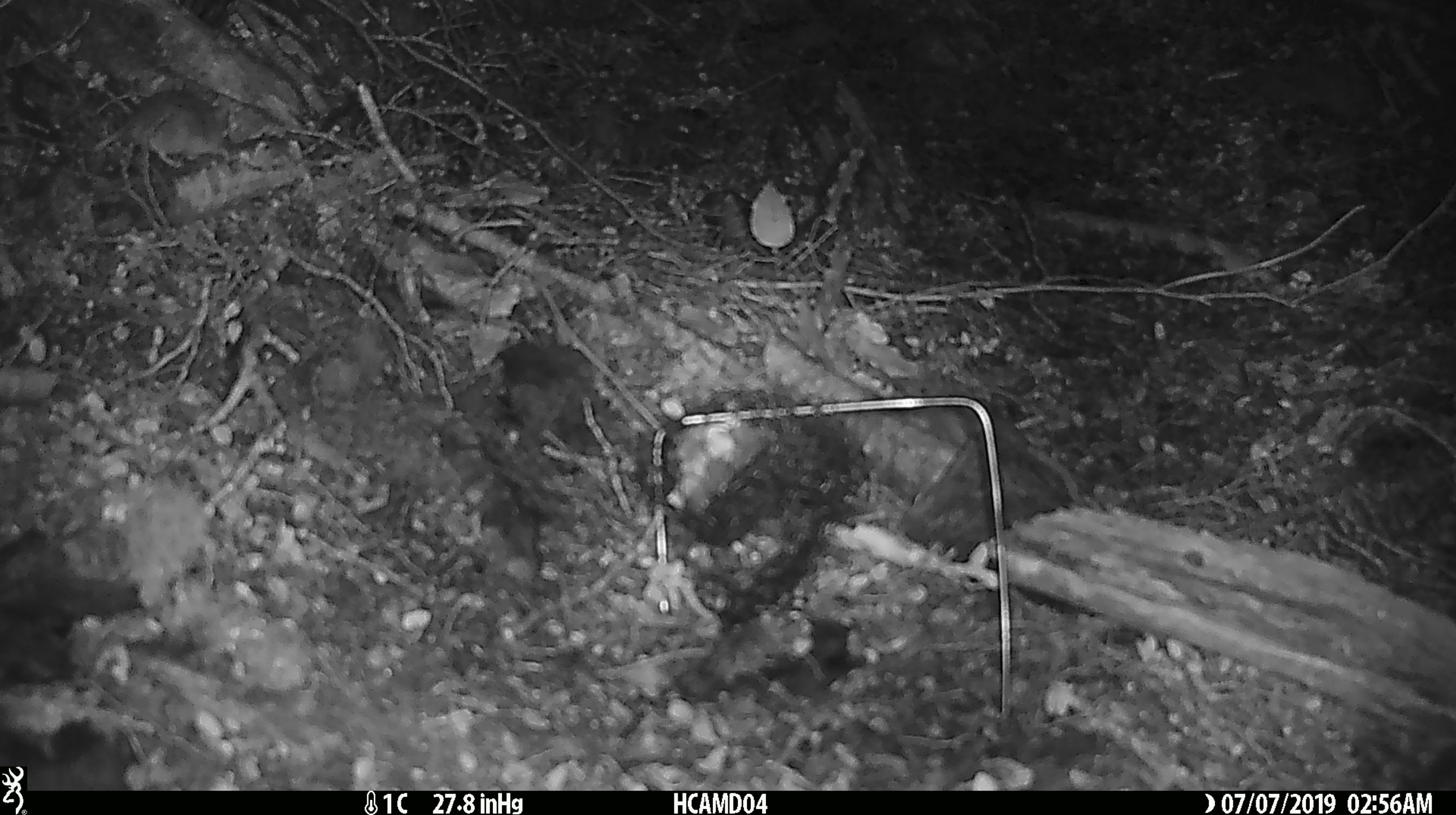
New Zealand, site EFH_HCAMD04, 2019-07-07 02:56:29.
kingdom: Animalia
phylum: Chordata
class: Mammalia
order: Rodentia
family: Muridae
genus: Mus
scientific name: Mus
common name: mouse